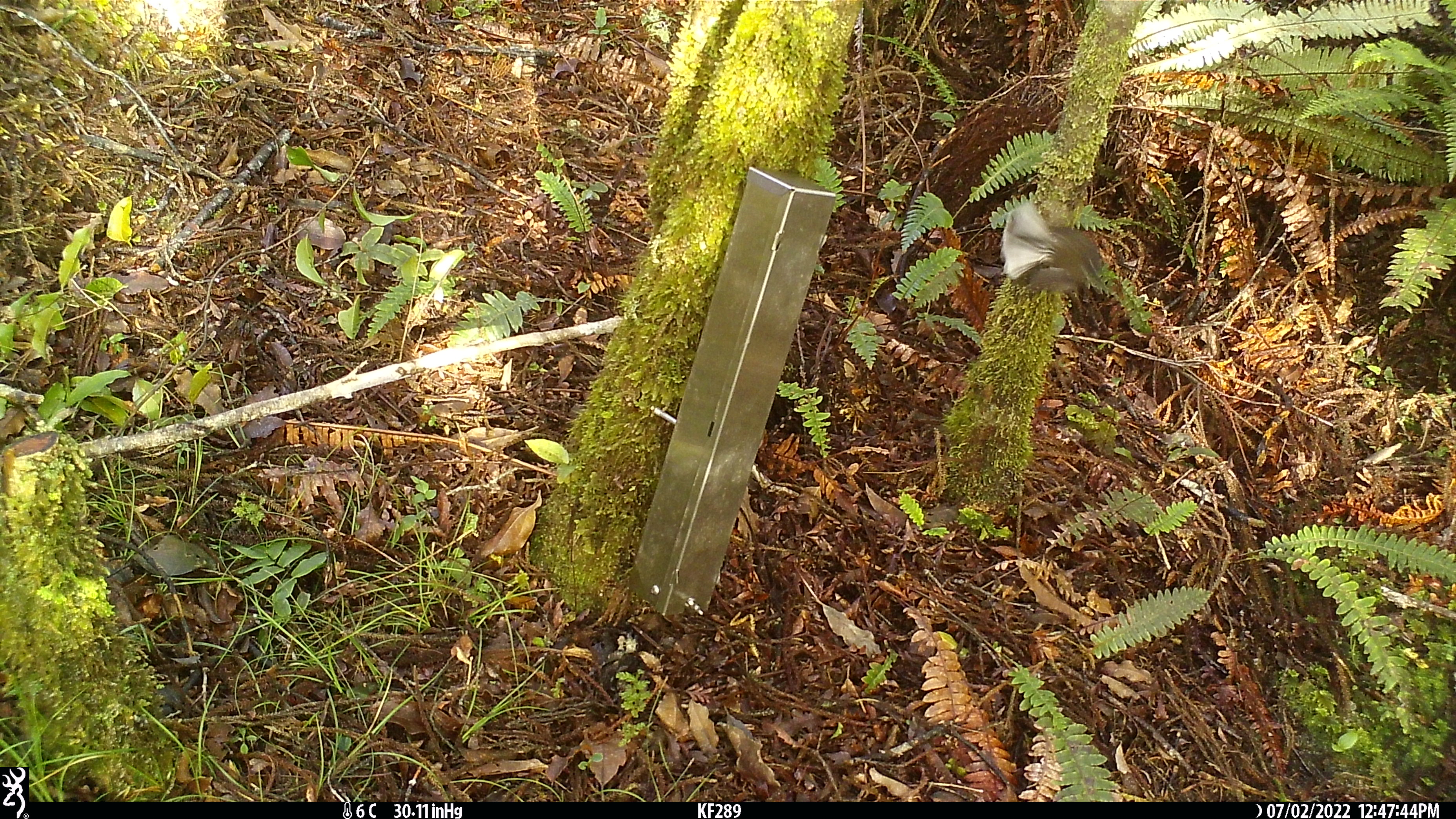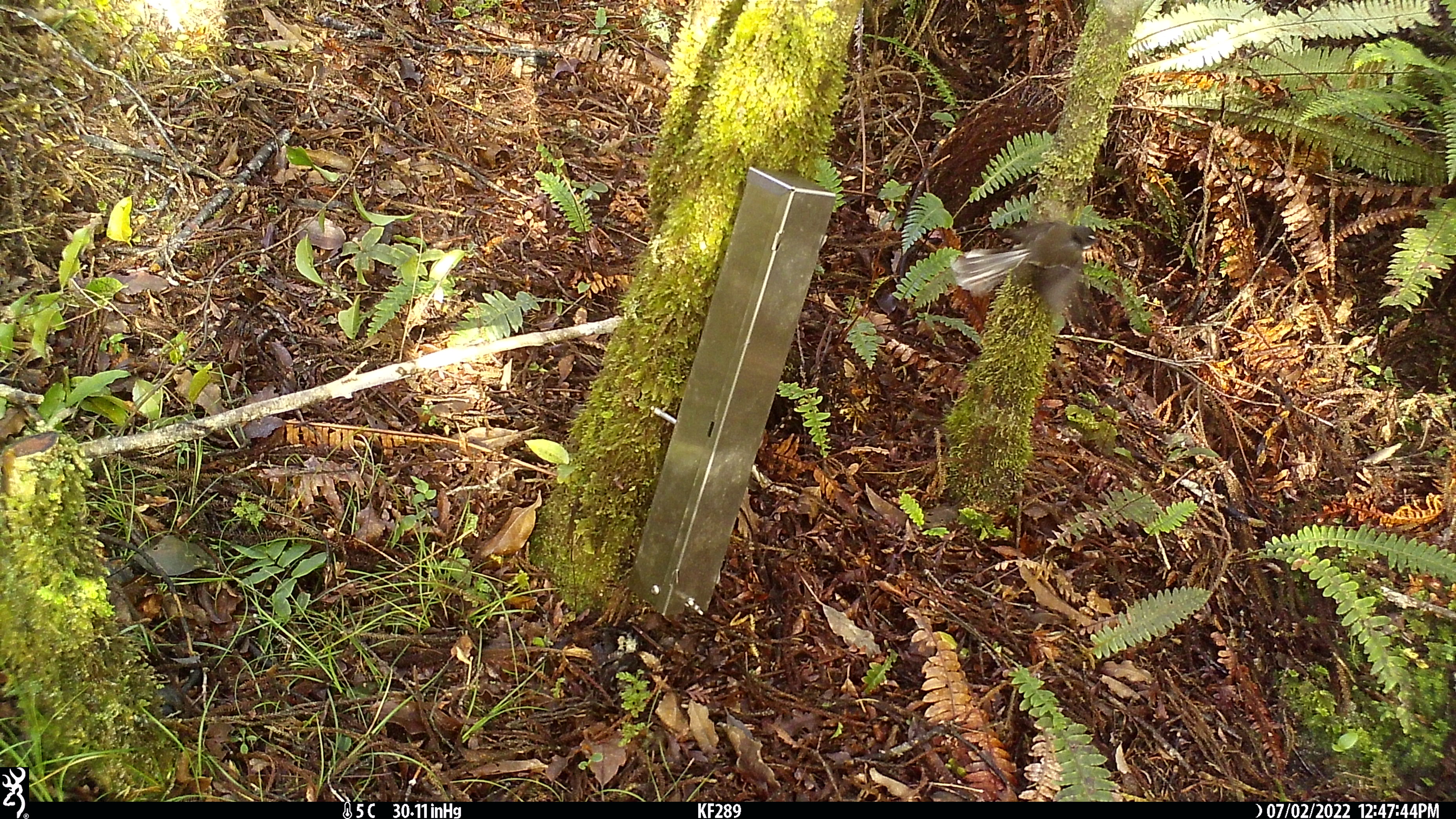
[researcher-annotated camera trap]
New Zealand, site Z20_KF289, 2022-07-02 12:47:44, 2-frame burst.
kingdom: Animalia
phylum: Chordata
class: Aves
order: Passeriformes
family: Rhipiduridae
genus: Rhipidura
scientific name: Rhipidura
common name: fantails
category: fantail